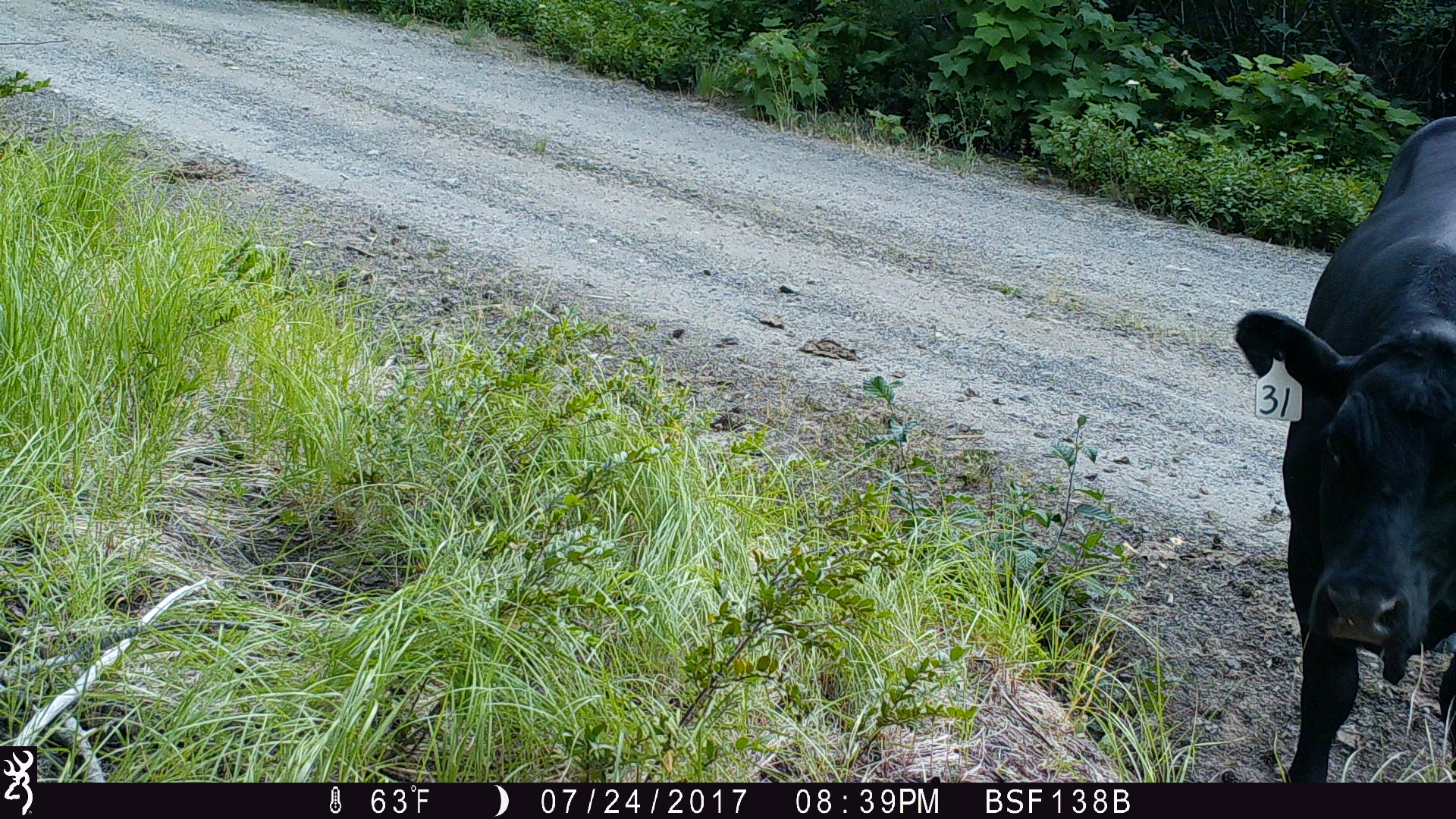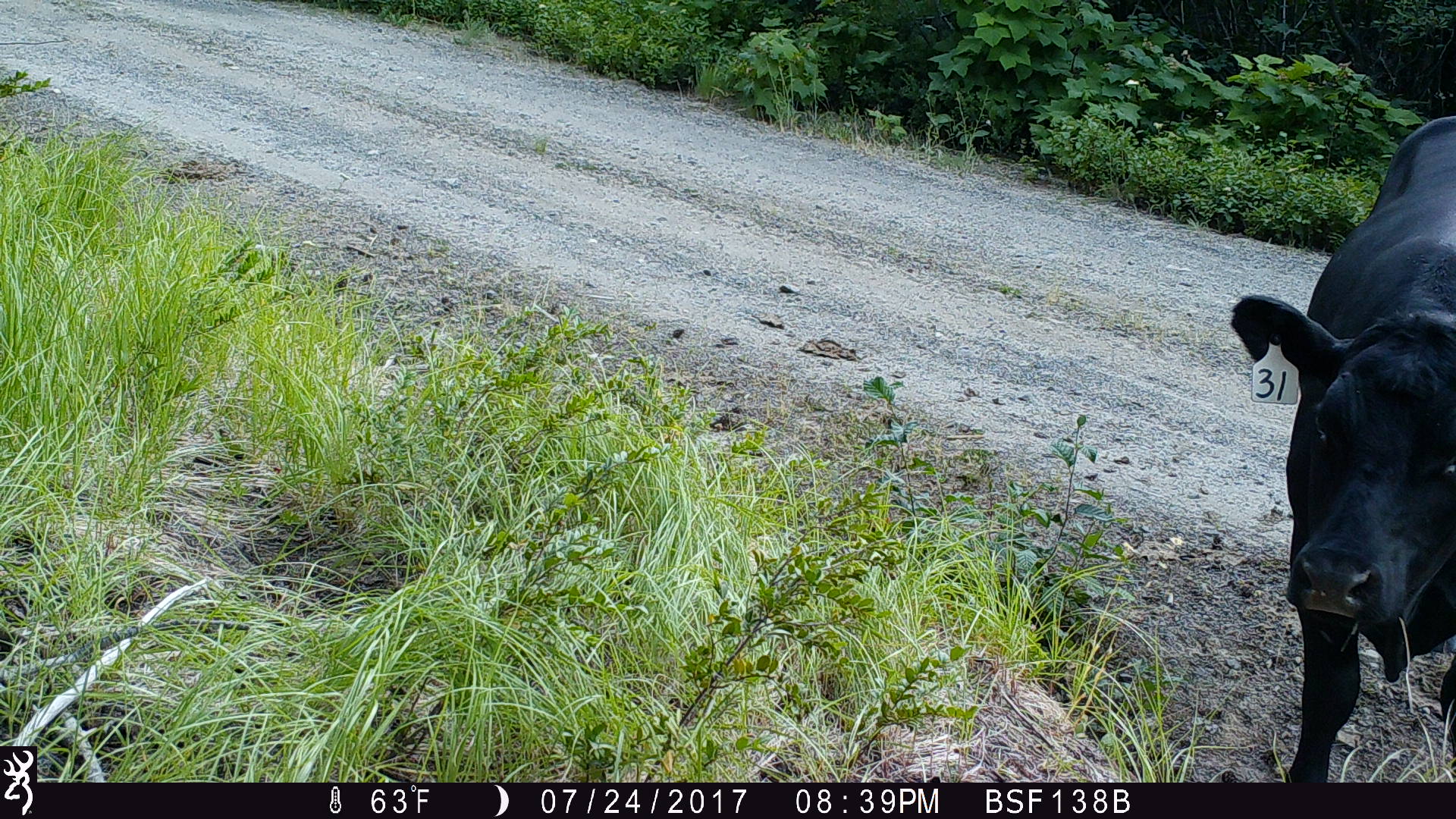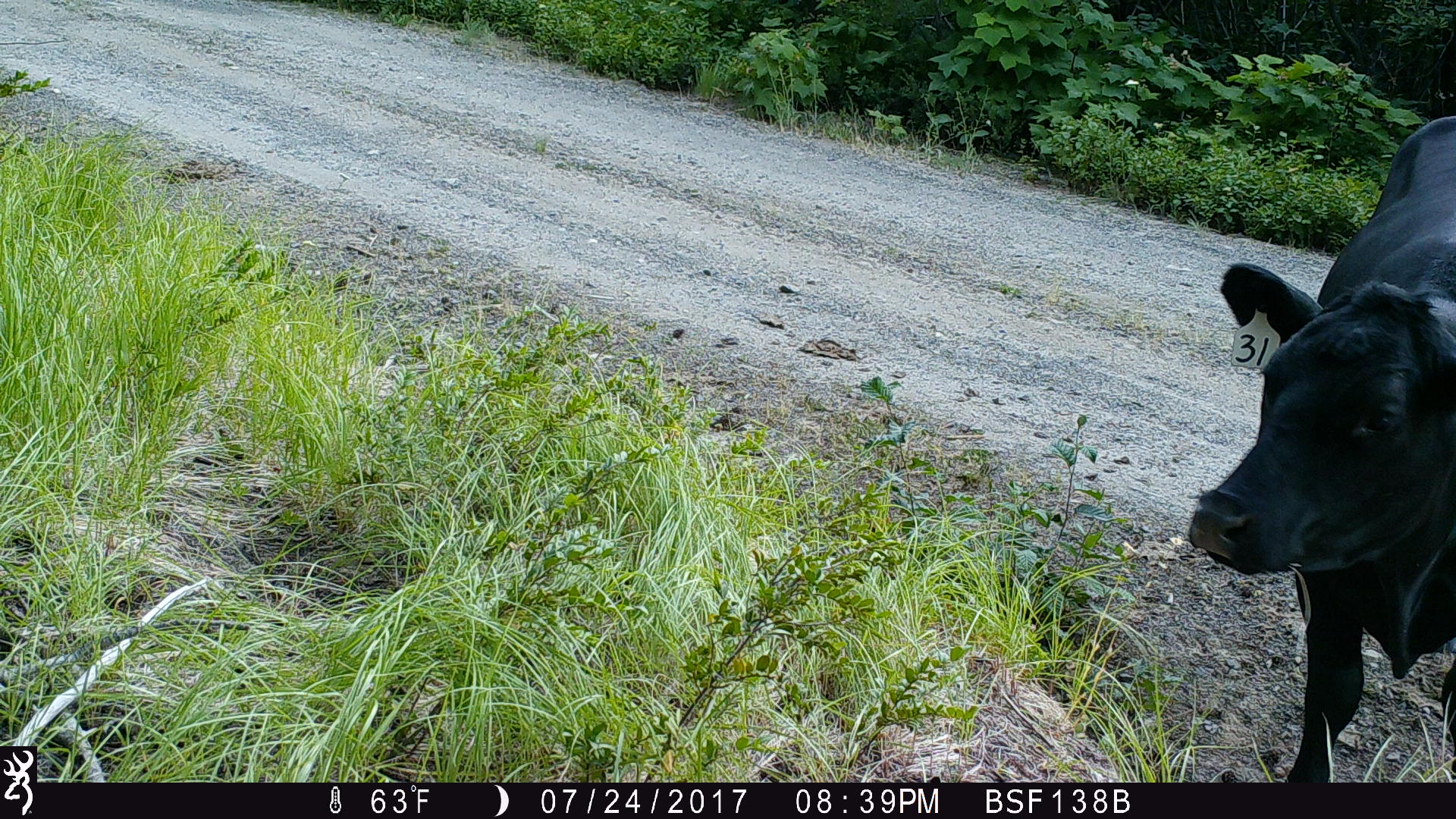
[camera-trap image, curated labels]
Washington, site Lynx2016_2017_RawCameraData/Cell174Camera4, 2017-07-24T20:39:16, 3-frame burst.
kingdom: Animalia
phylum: Chordata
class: Mammalia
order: Artiodactyla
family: Bovidae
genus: Bos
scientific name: Bos taurus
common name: domestic cattle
Domestic cattle (Bos taurus). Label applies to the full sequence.